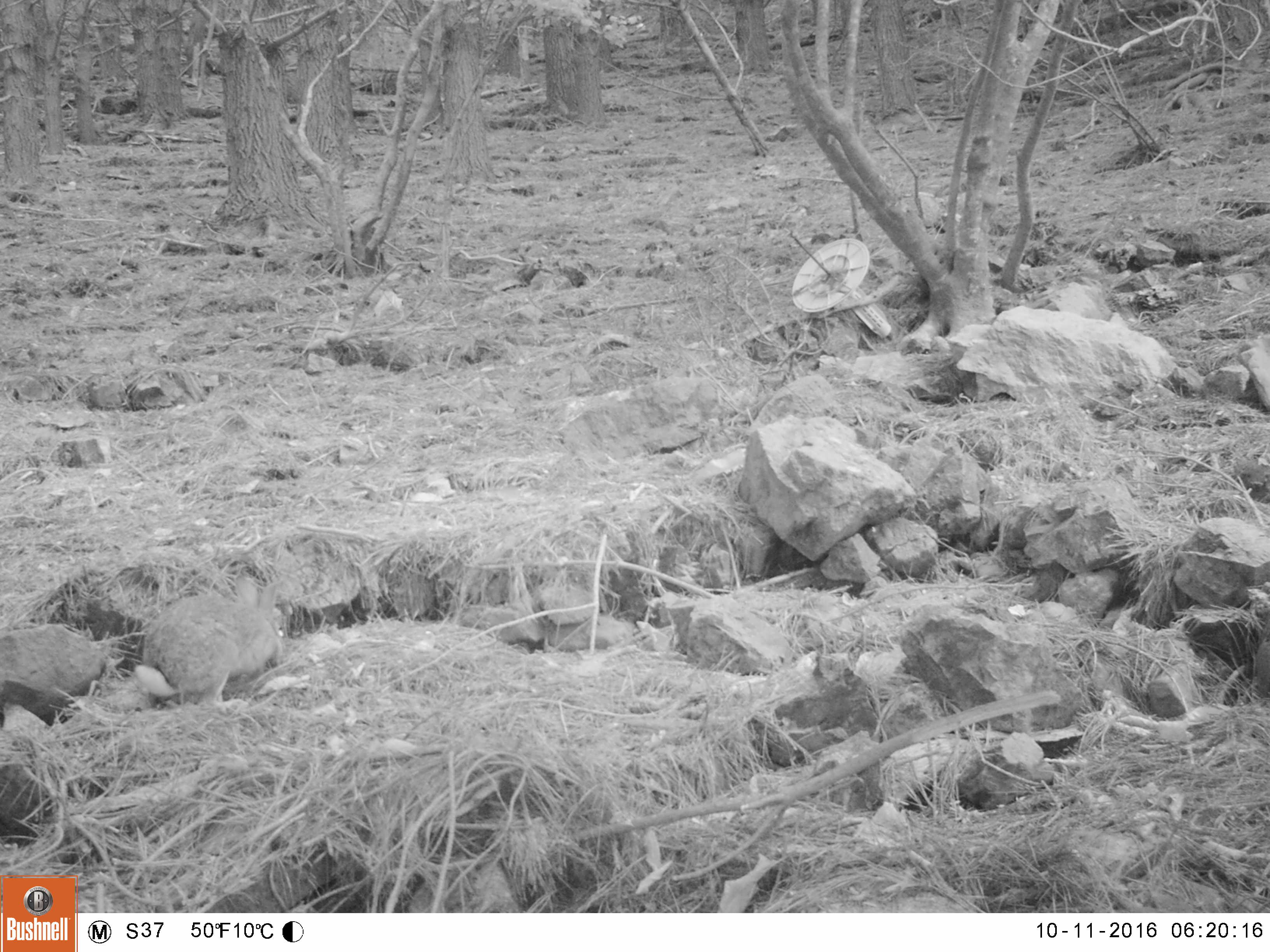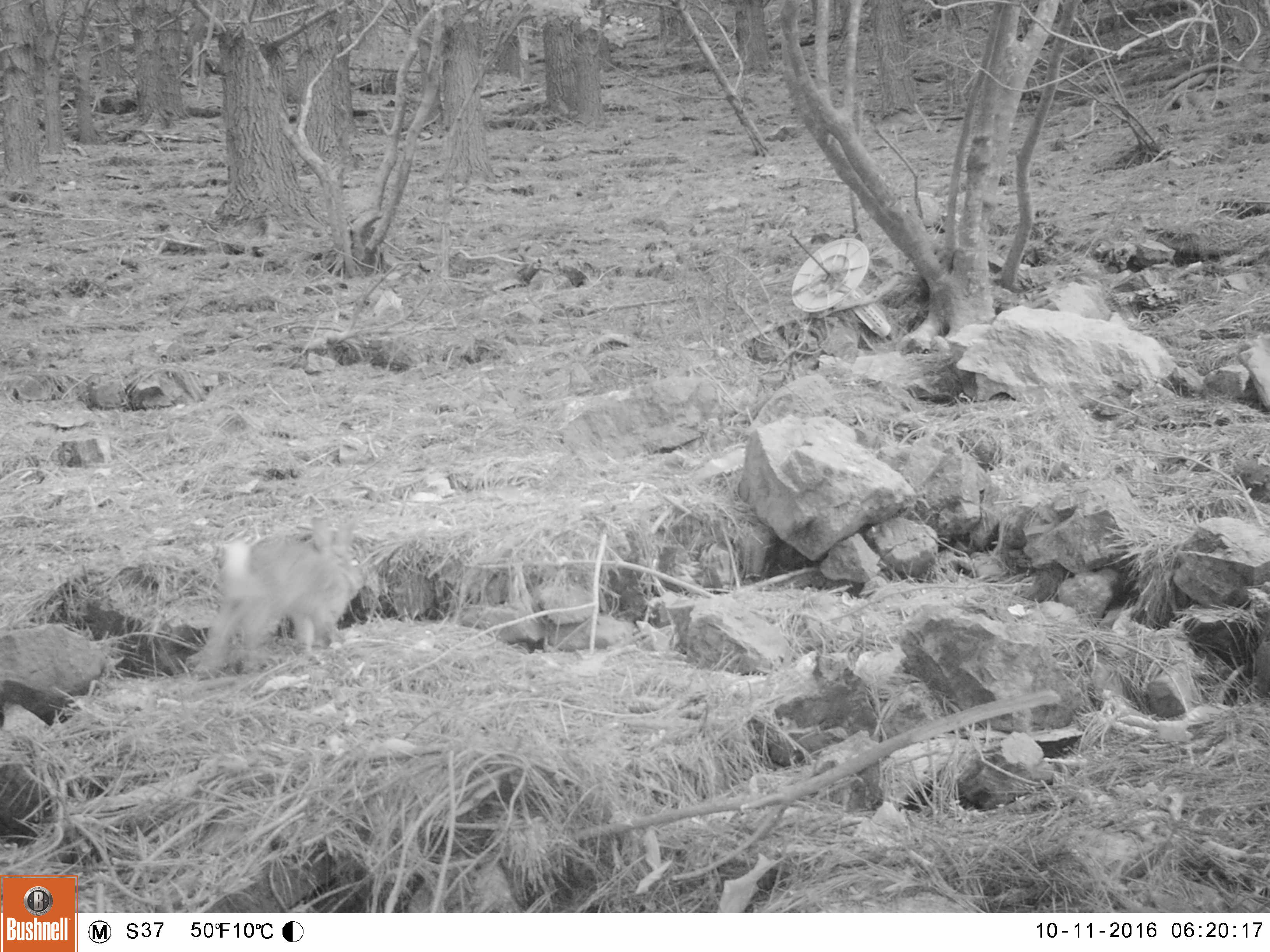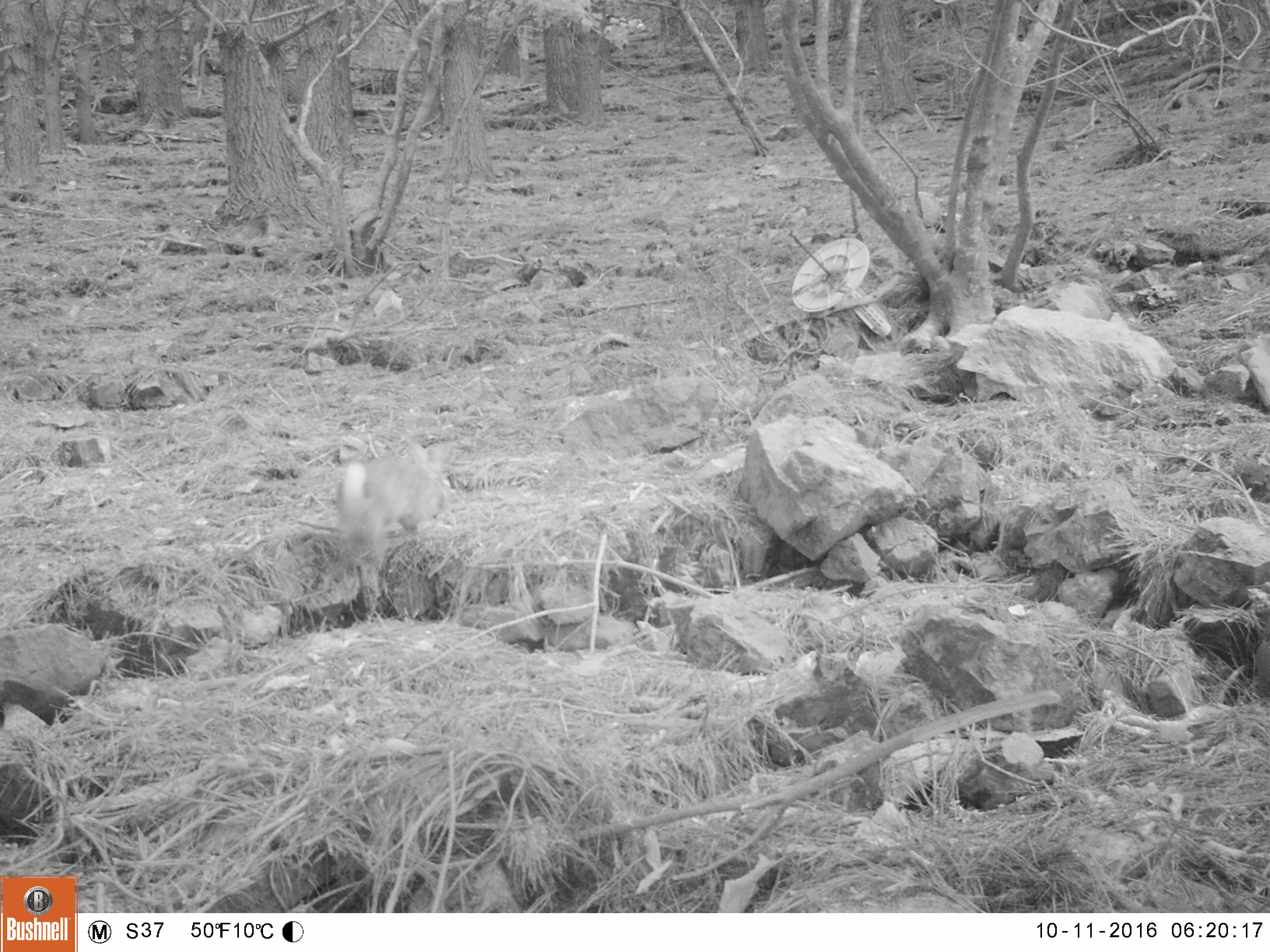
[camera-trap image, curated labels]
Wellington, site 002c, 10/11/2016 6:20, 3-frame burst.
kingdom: Animalia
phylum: Chordata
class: Mammalia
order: Lagomorpha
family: Leporidae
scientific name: Leporidae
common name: rabbit